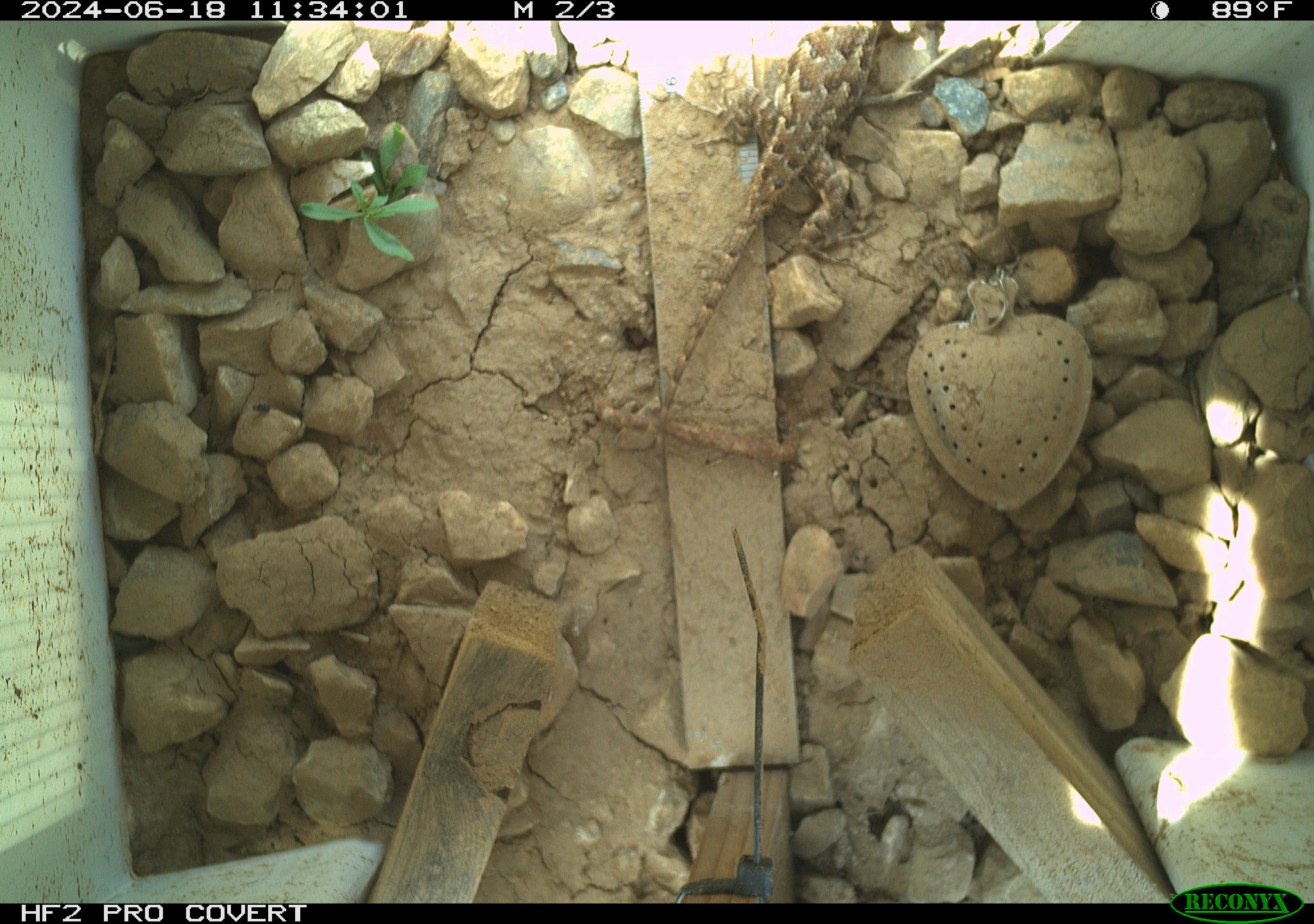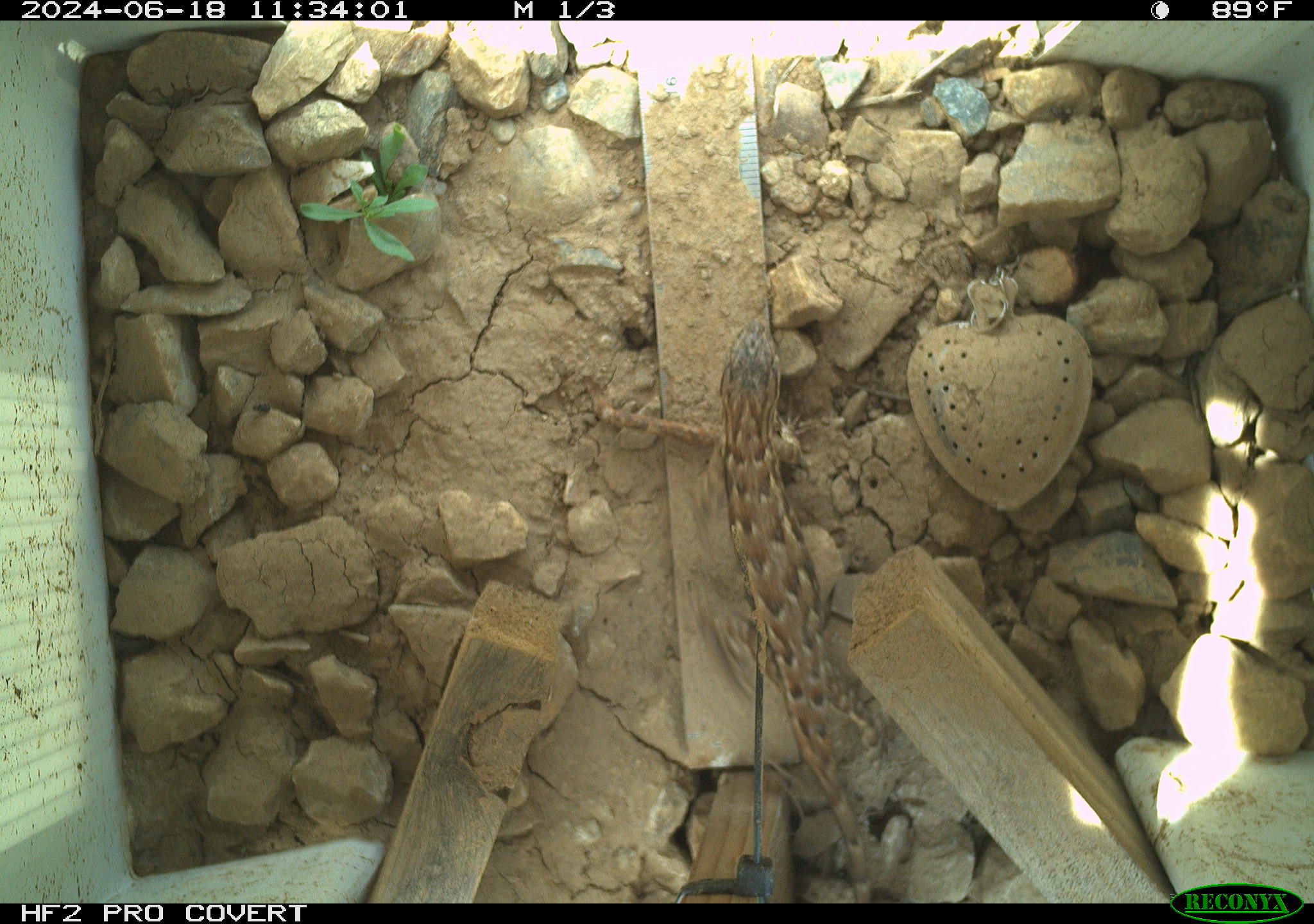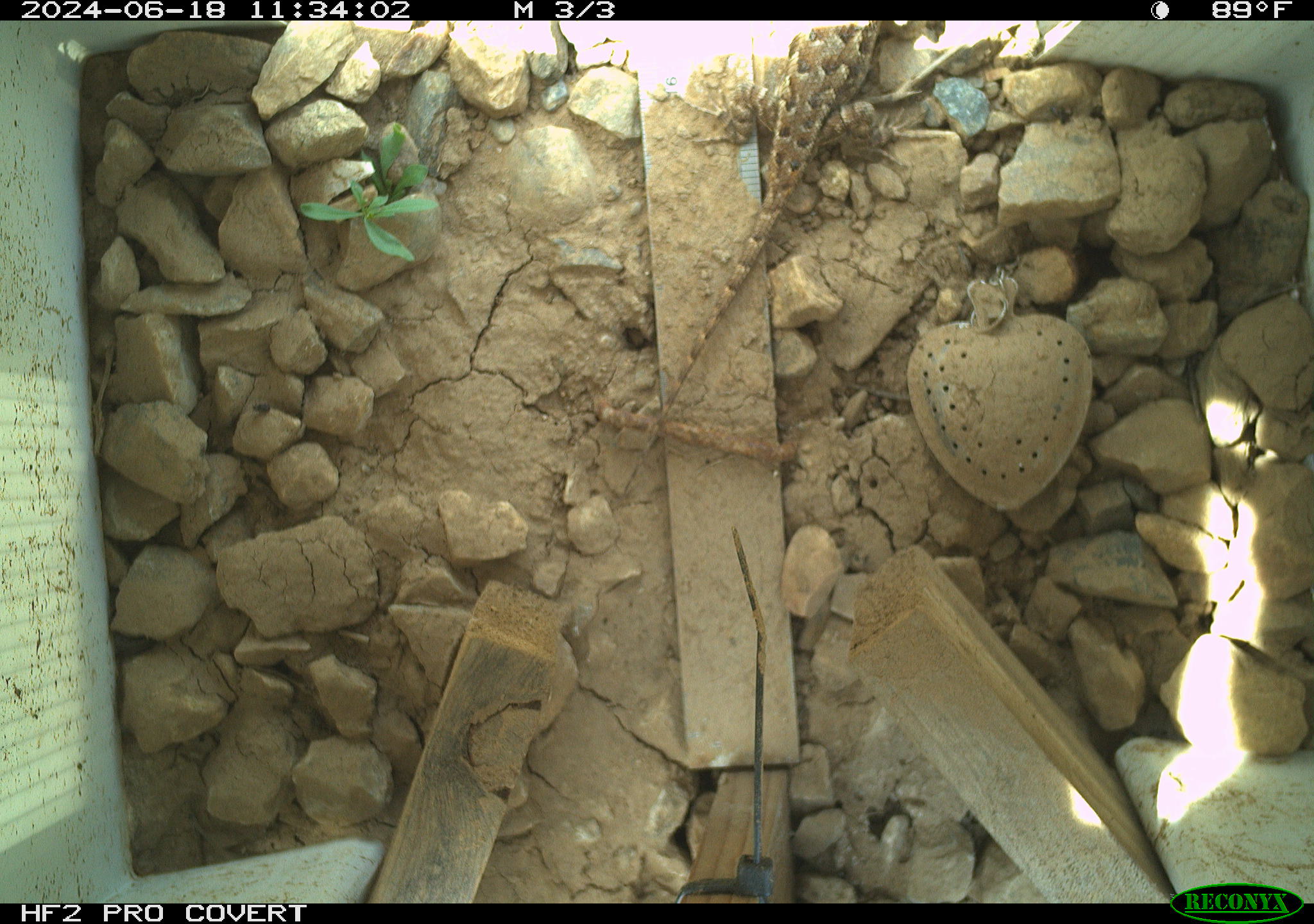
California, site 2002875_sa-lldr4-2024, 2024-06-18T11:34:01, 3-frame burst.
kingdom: Animalia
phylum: Chordata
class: Reptilia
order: Squamata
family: Phrynosomatidae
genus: Sceloporus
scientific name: Sceloporus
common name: spiny lizards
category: sceloporus species